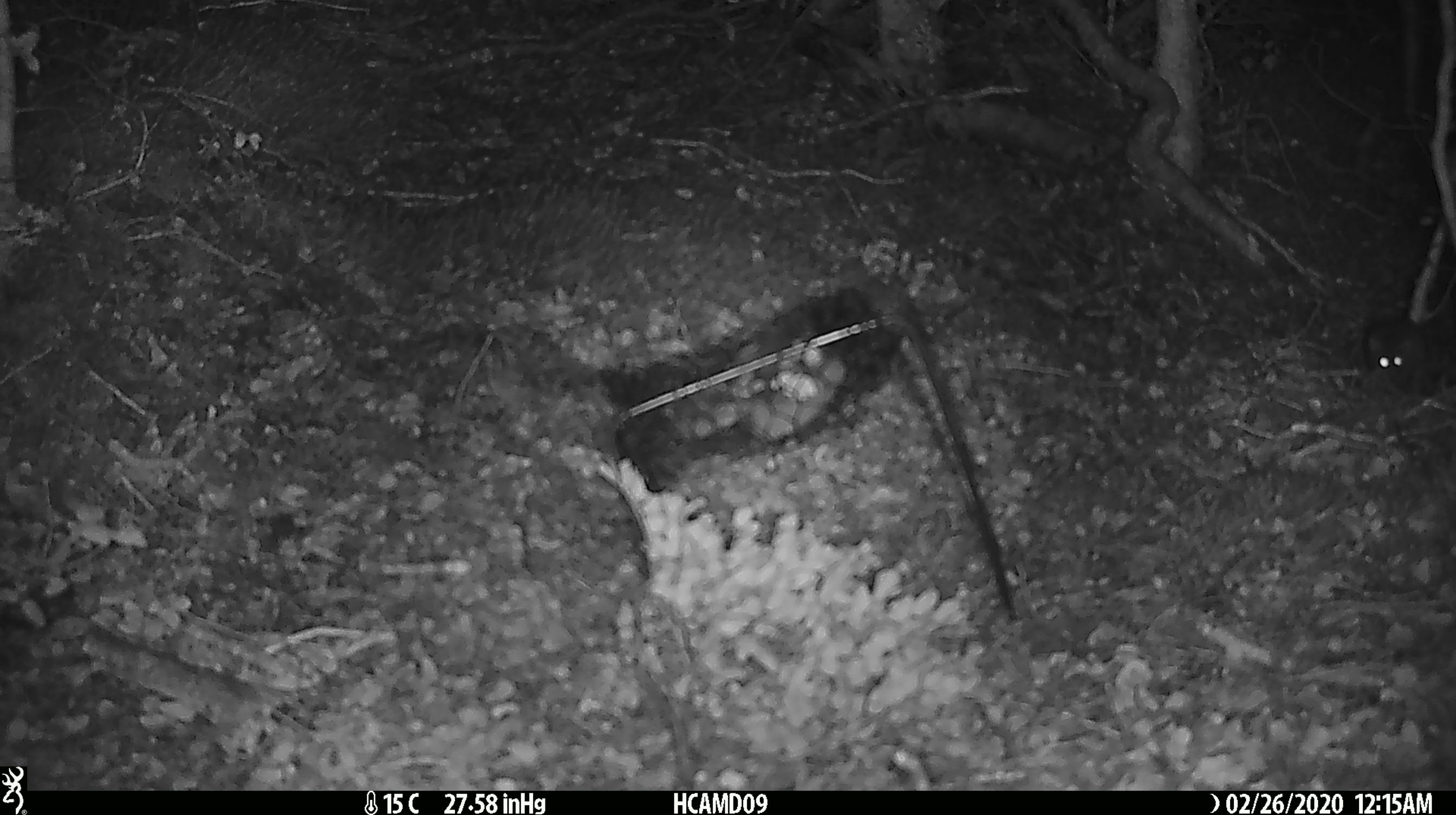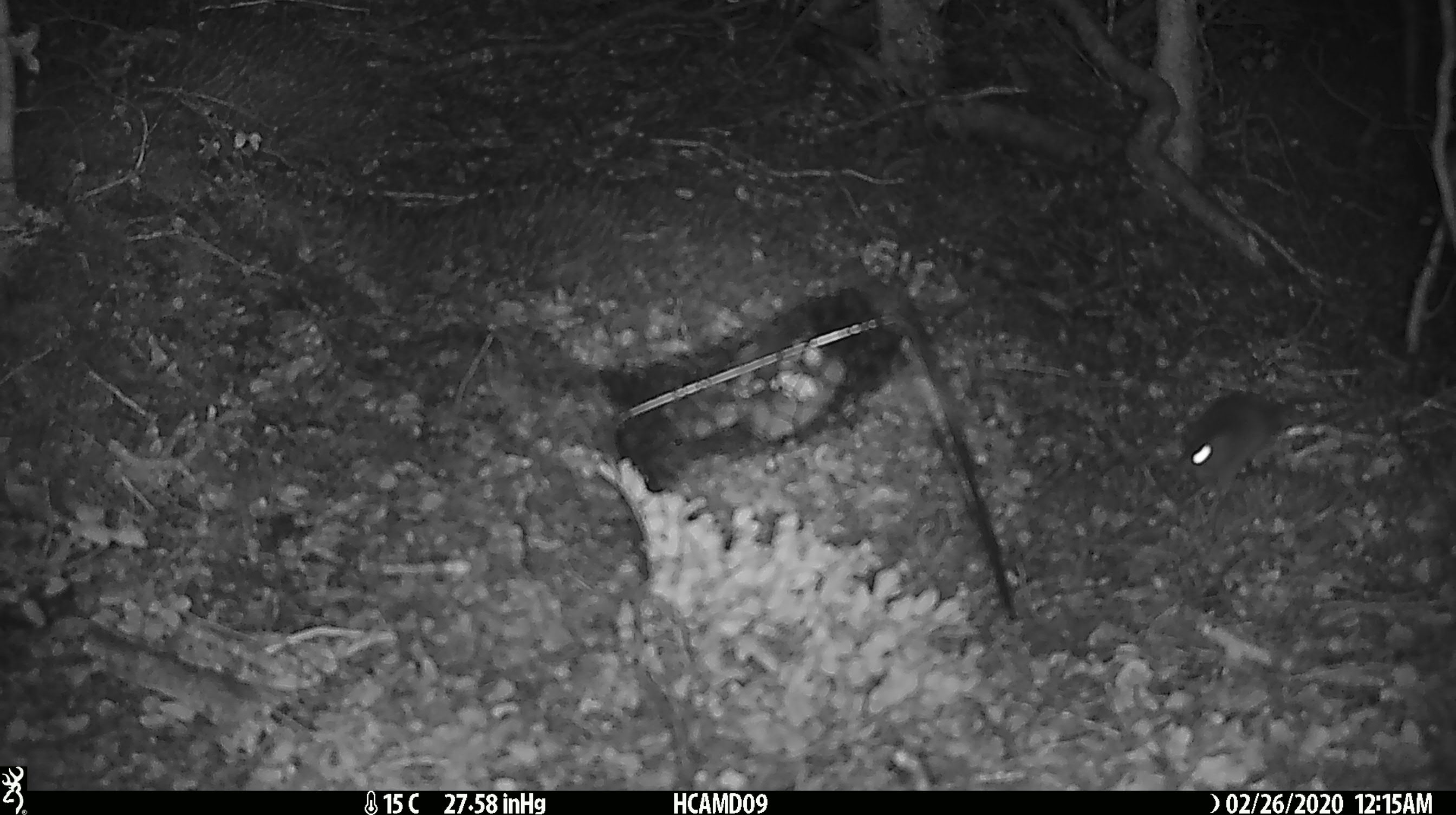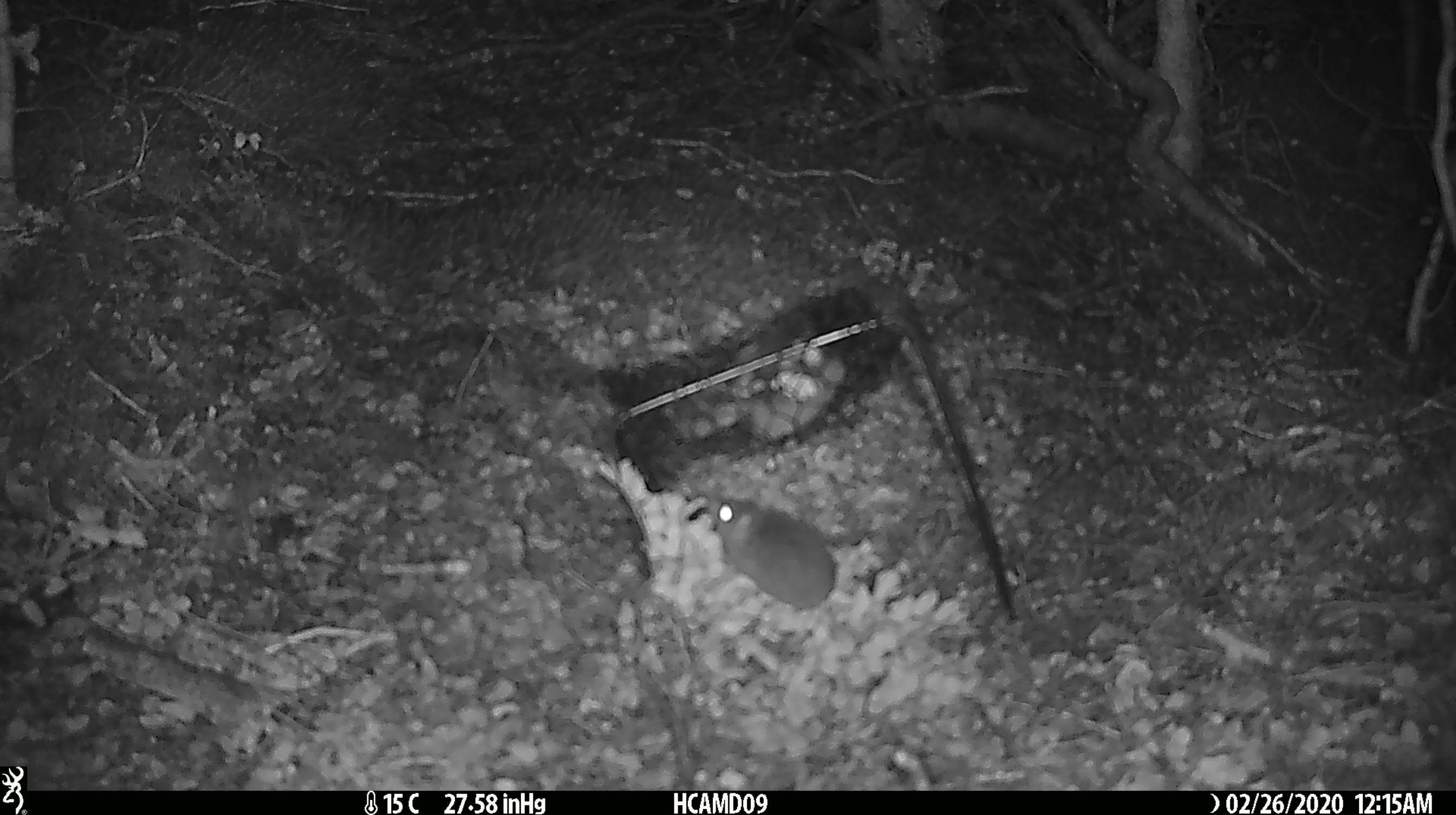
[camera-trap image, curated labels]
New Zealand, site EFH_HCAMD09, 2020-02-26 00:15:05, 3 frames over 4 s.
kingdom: Animalia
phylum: Chordata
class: Mammalia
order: Rodentia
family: Muridae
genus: Mus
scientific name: Mus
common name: mouse